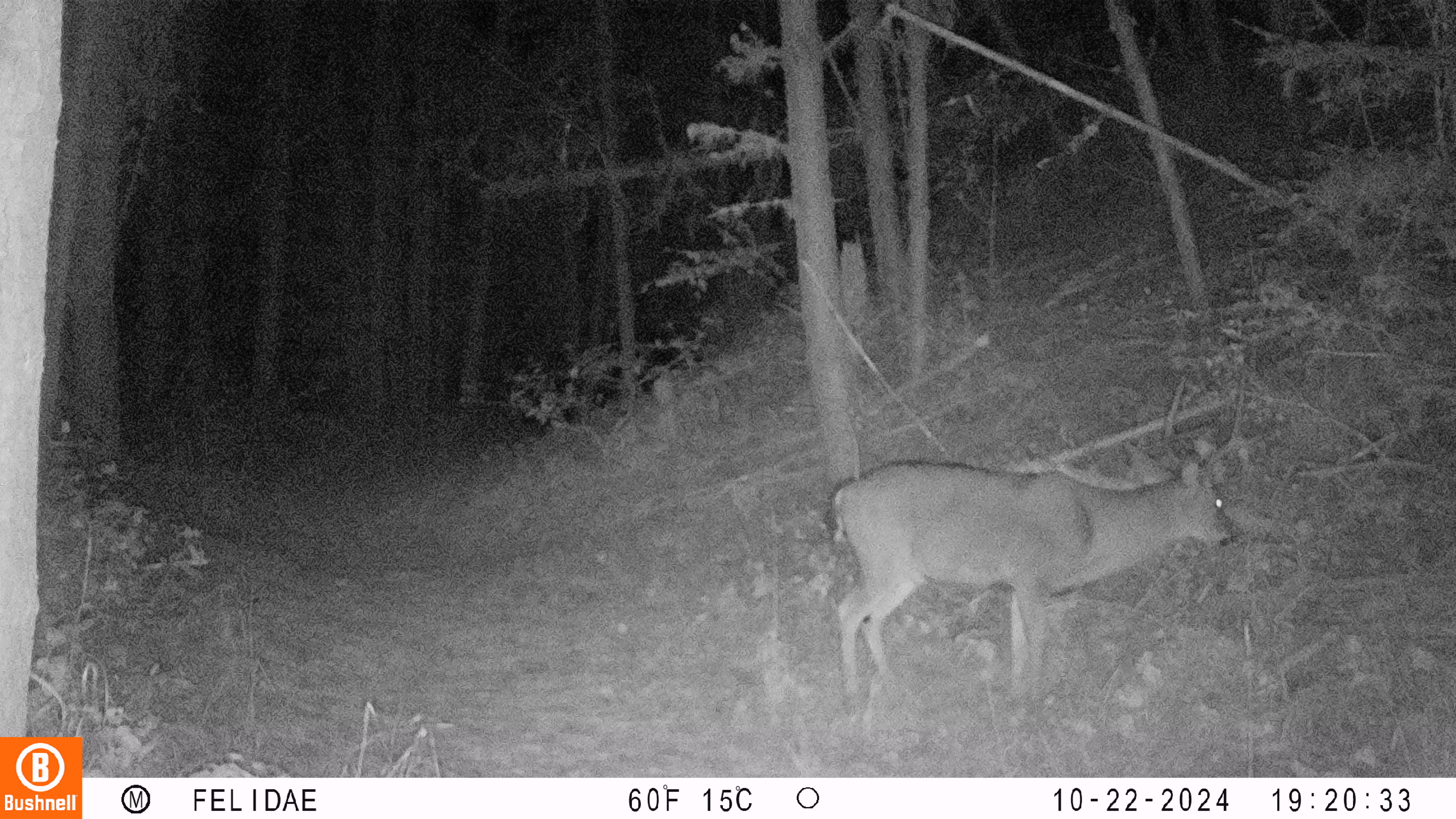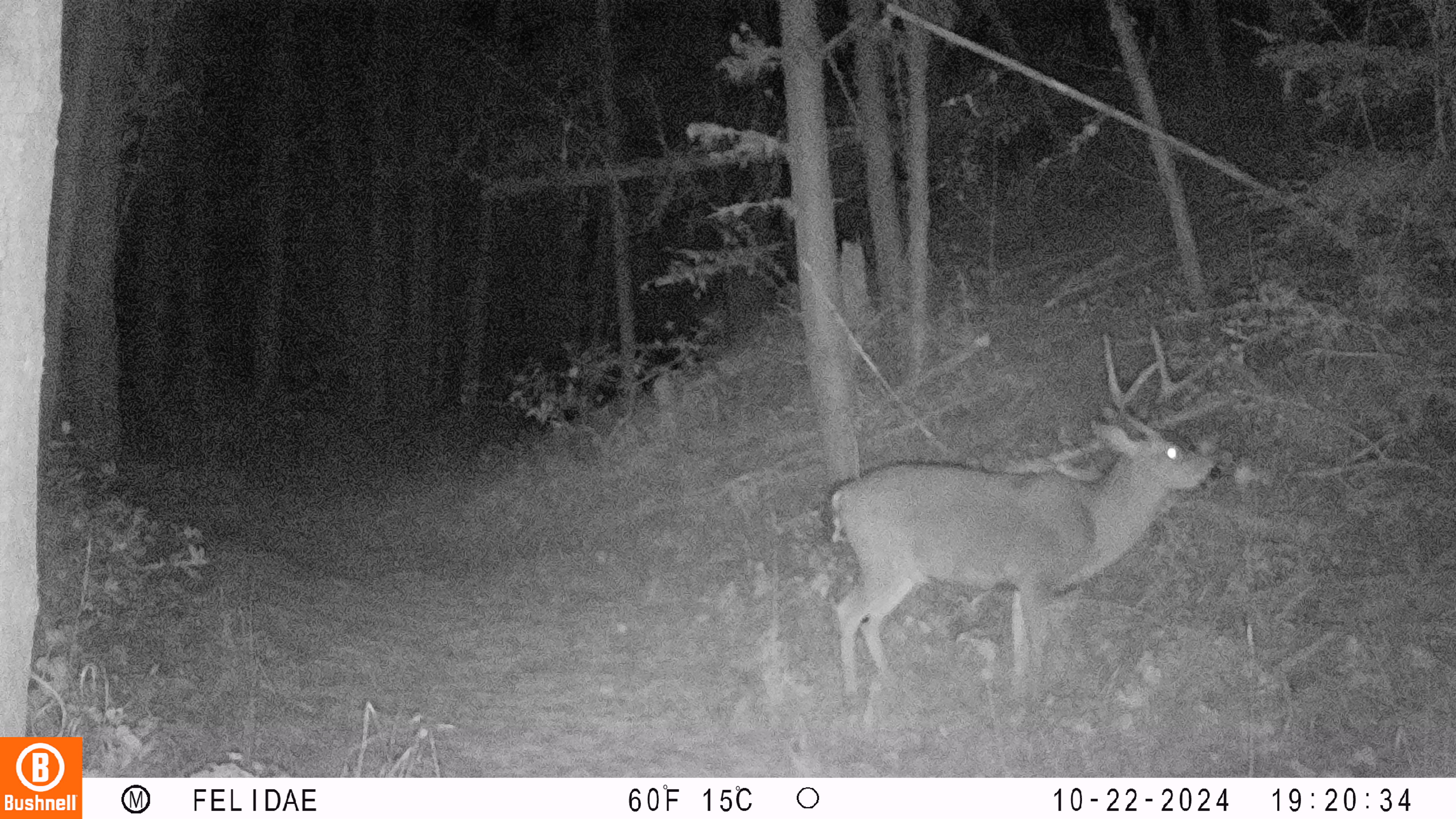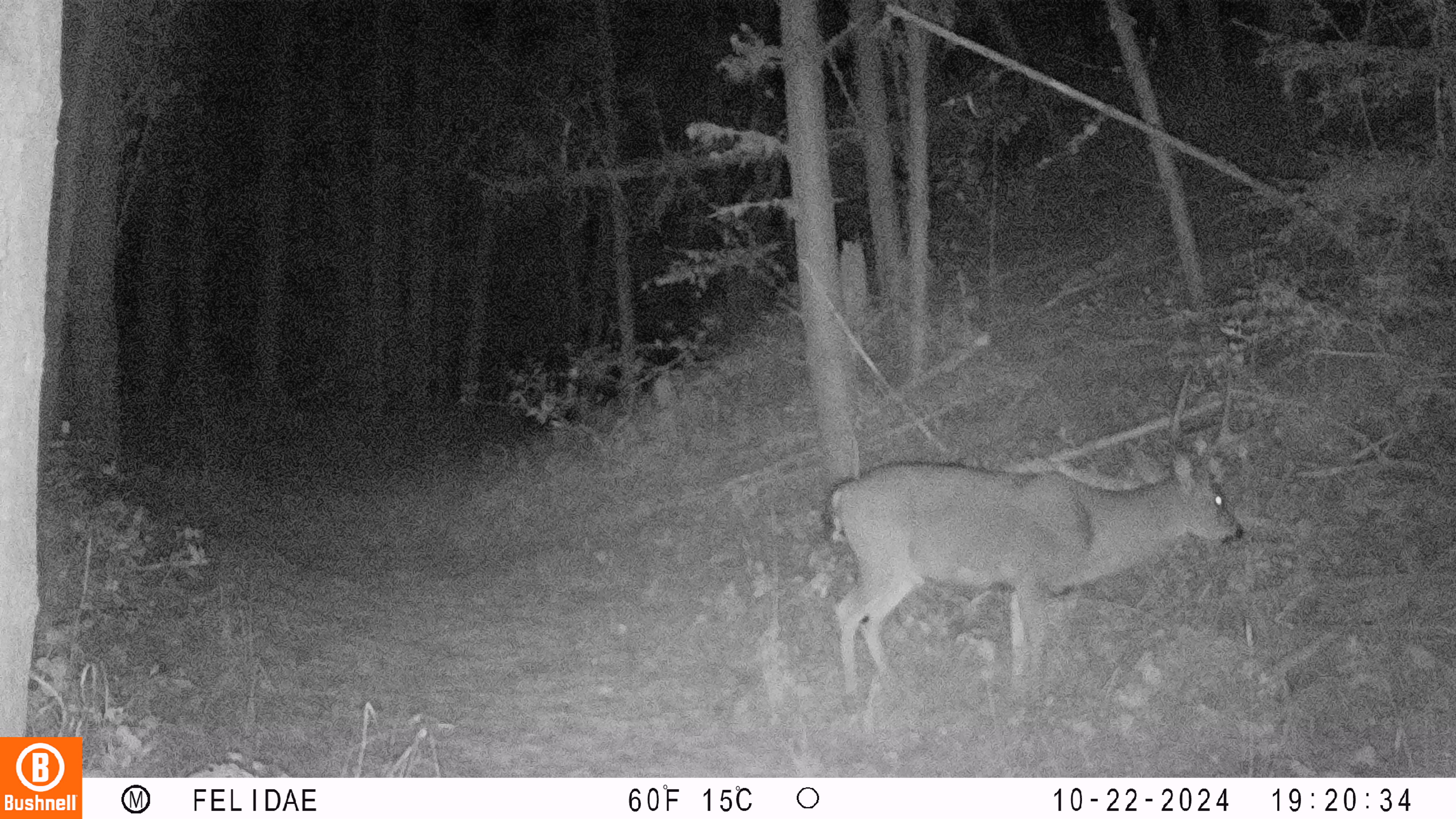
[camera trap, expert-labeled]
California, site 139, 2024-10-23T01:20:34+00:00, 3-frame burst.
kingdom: Animalia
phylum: Chordata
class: Mammalia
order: Artiodactyla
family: Cervidae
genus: Odocoileus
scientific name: Odocoileus hemionus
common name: mule deer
Mule deer (Odocoileus hemionus).